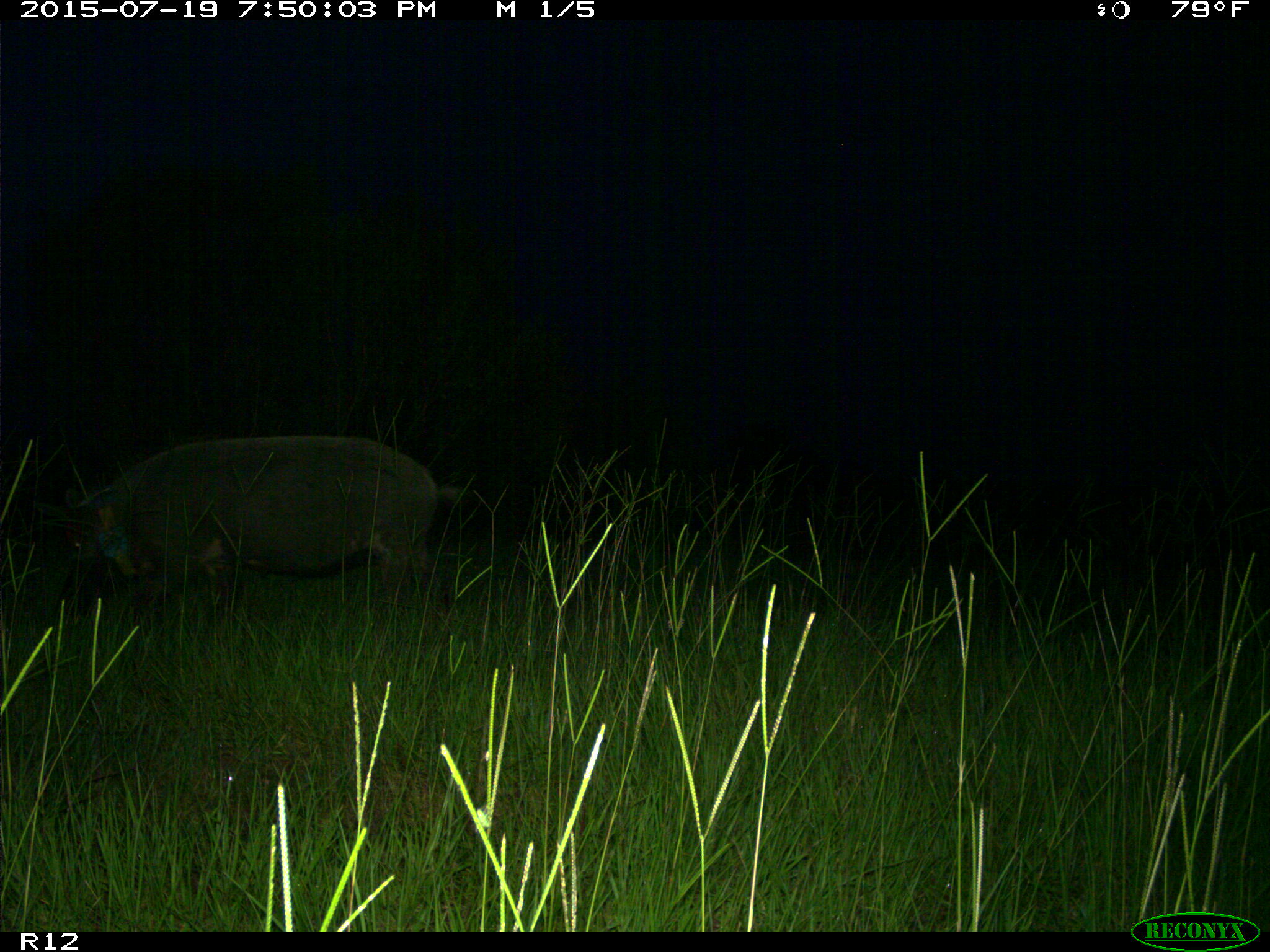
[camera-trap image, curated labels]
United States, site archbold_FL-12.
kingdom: Animalia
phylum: Chordata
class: Mammalia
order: Artiodactyla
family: Suidae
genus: Sus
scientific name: Sus scrofa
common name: wild boar